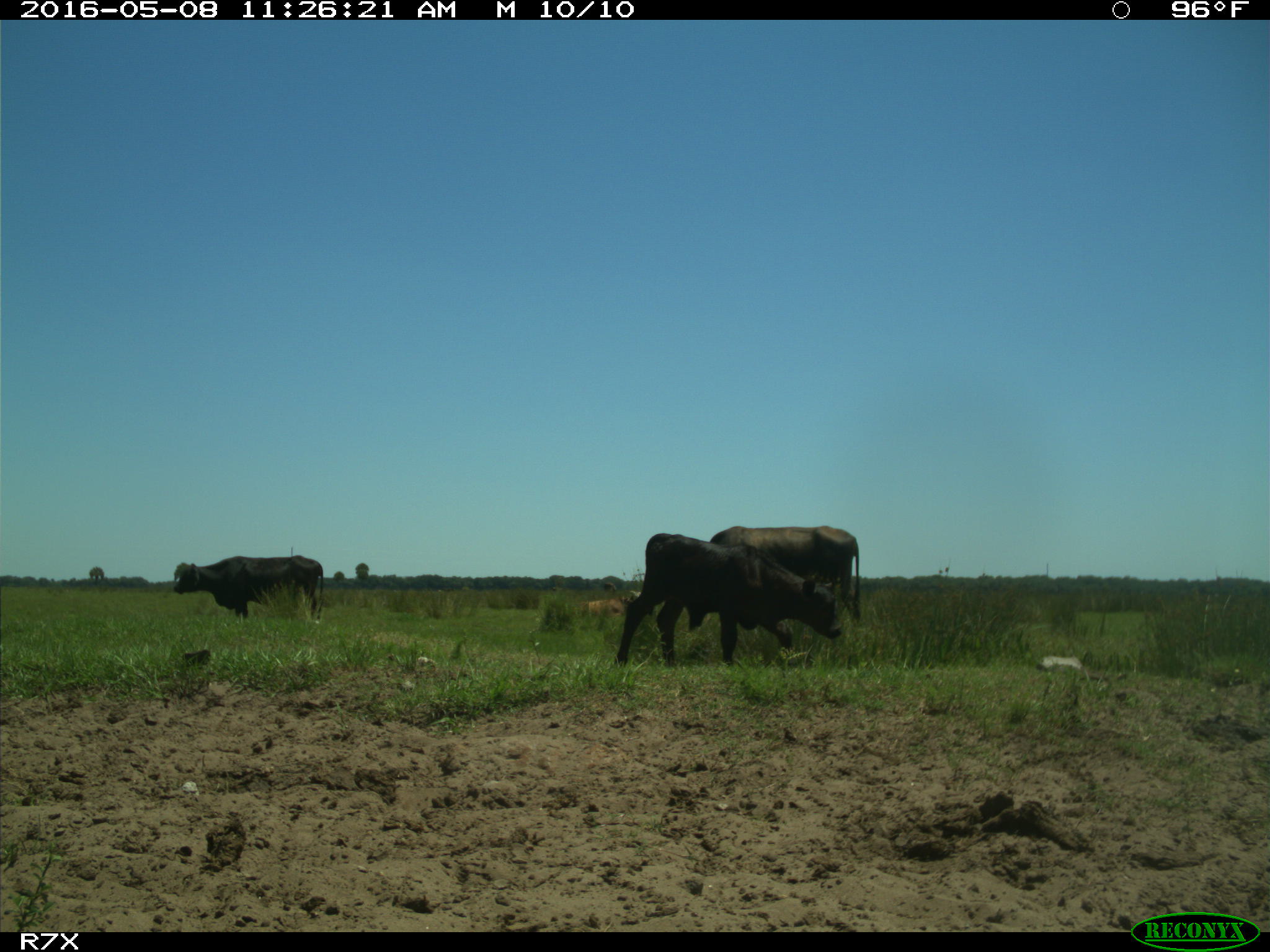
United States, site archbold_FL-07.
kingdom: Animalia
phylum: Chordata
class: Mammalia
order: Artiodactyla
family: Bovidae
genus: Bos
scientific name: Bos taurus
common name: domestic cow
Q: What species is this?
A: Bos taurus (domestic cow).